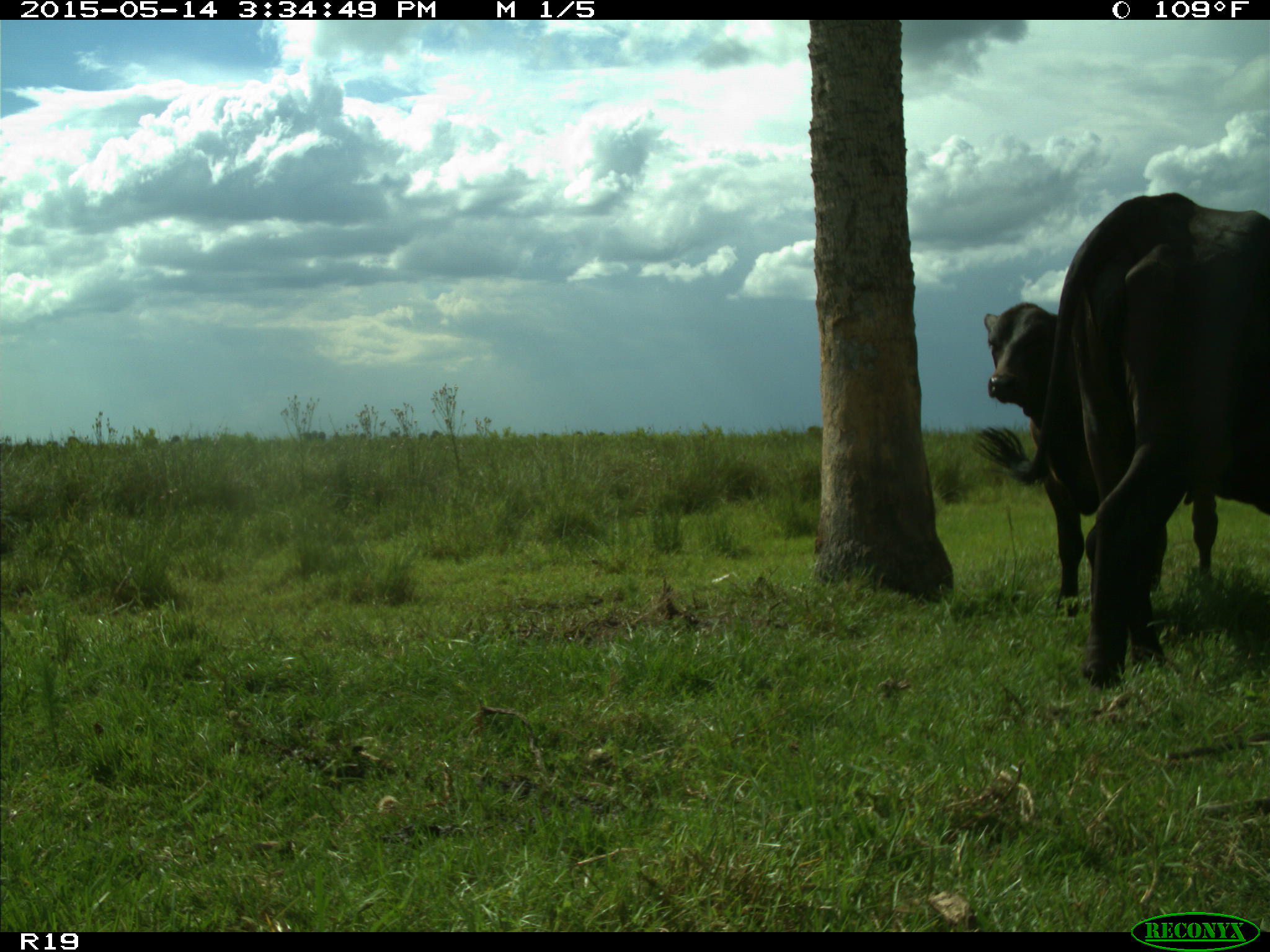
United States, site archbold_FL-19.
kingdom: Animalia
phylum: Chordata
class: Mammalia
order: Artiodactyla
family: Bovidae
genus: Bos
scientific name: Bos taurus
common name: domestic cow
Bos taurus (domestic cow).